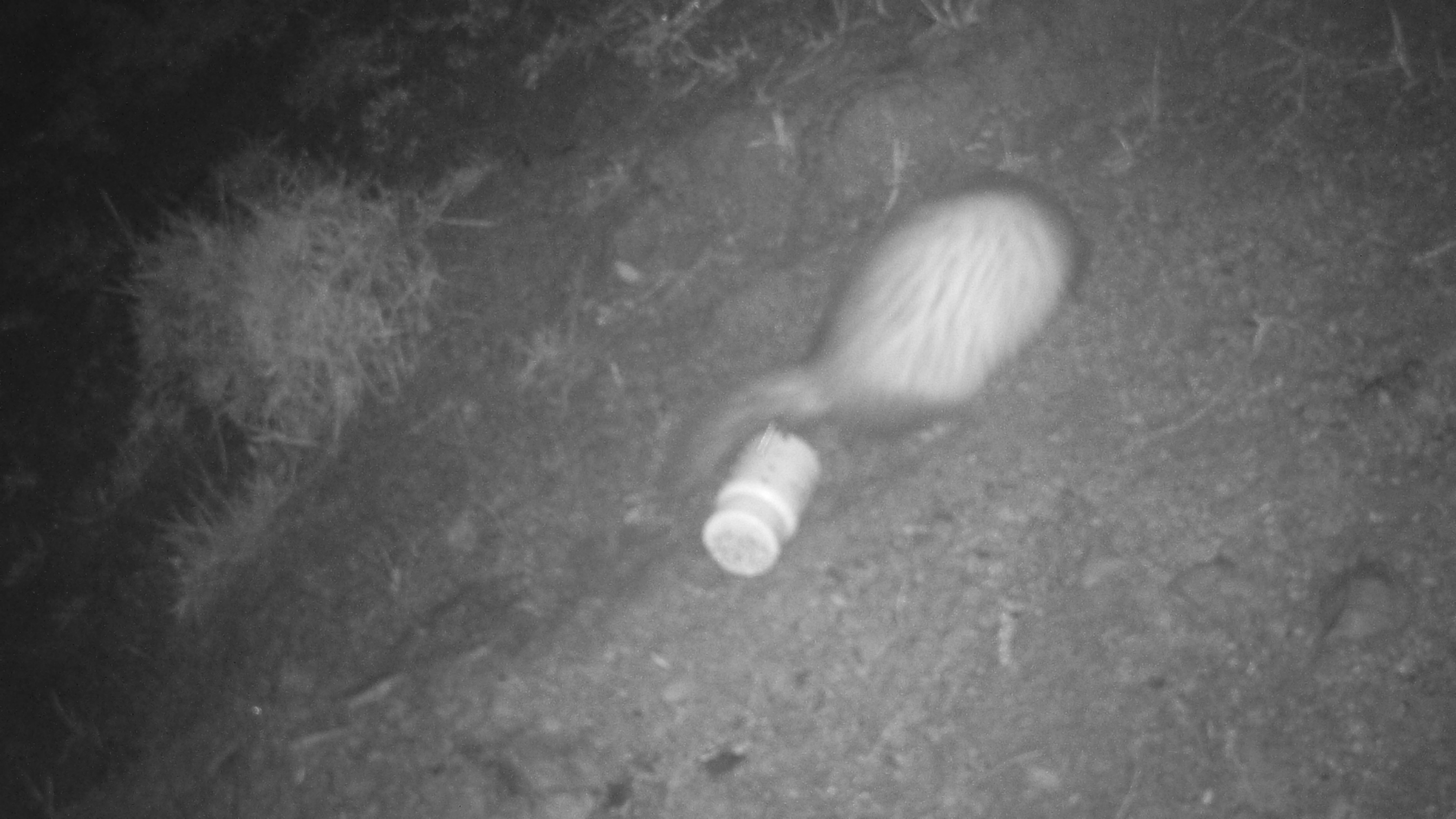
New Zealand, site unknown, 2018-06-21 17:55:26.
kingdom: Animalia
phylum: Chordata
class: Mammalia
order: Carnivora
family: Mustelidae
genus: Mustela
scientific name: Mustela furo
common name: ferret